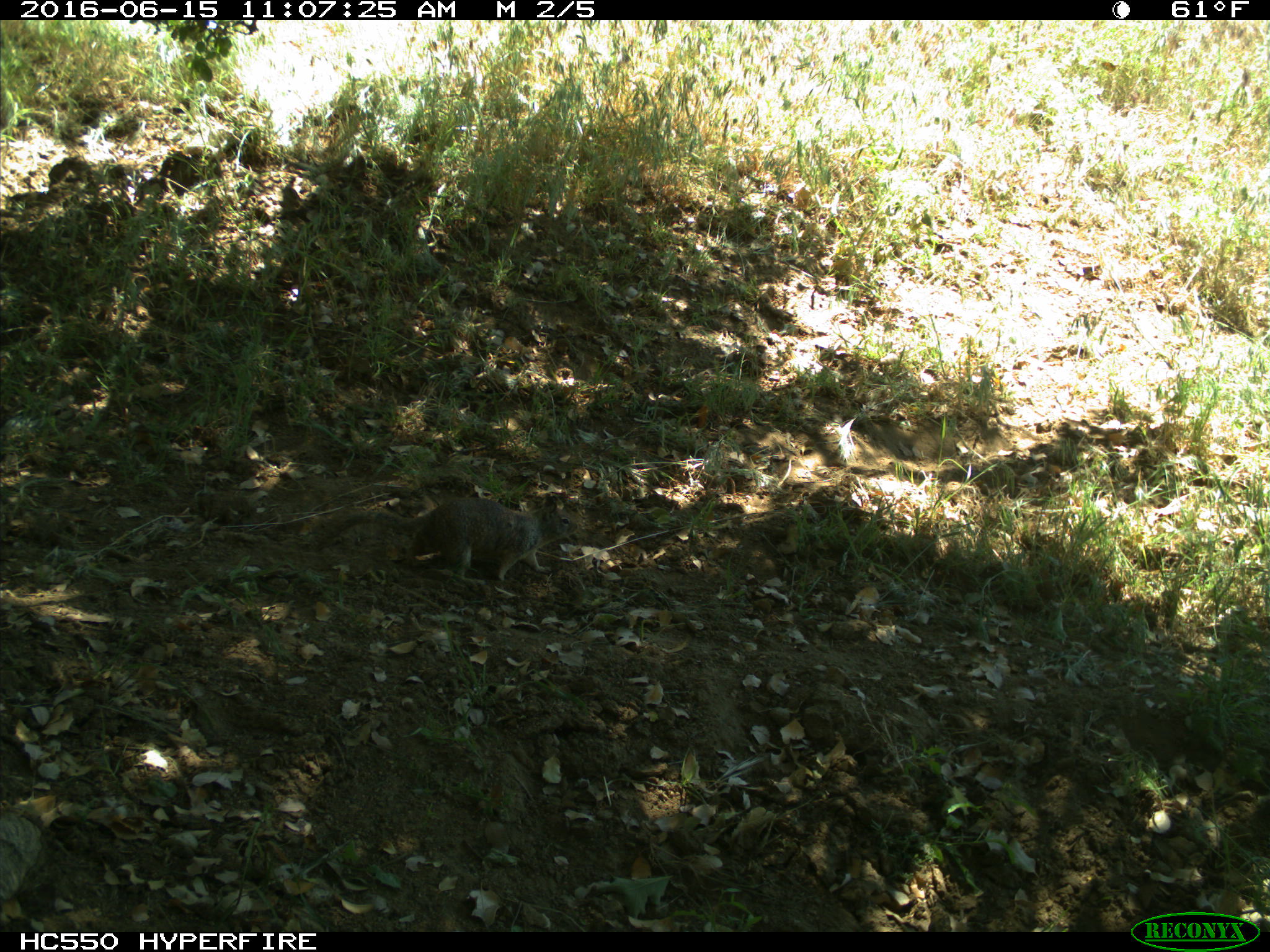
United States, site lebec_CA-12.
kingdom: Animalia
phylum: Chordata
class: Mammalia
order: Rodentia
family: Sciuridae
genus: Otospermophilus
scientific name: Otospermophilus beecheyi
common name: california ground squirrel